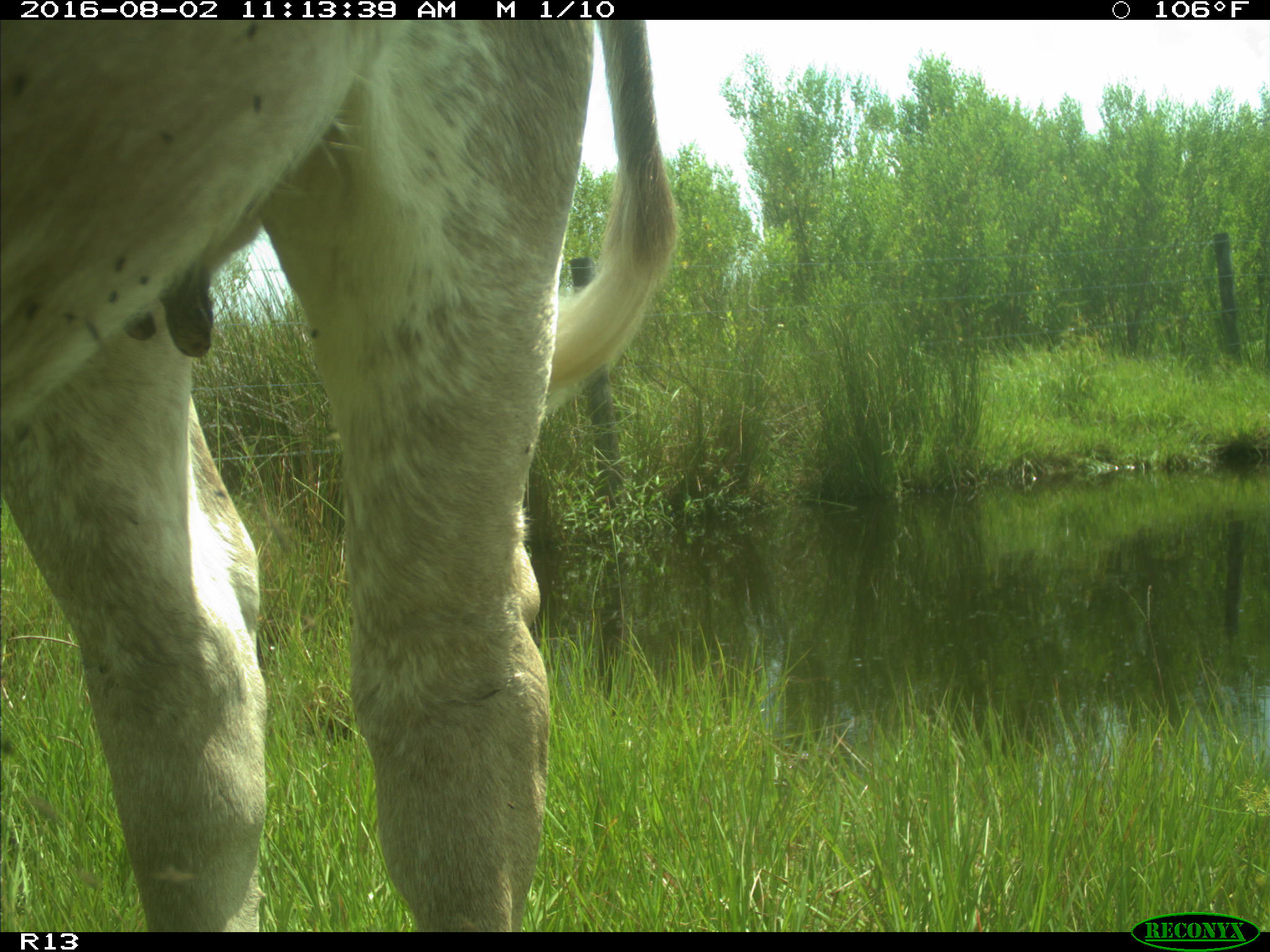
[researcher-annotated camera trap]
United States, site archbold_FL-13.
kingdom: Animalia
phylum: Chordata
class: Mammalia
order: Artiodactyla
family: Bovidae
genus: Bos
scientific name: Bos taurus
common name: domestic cow